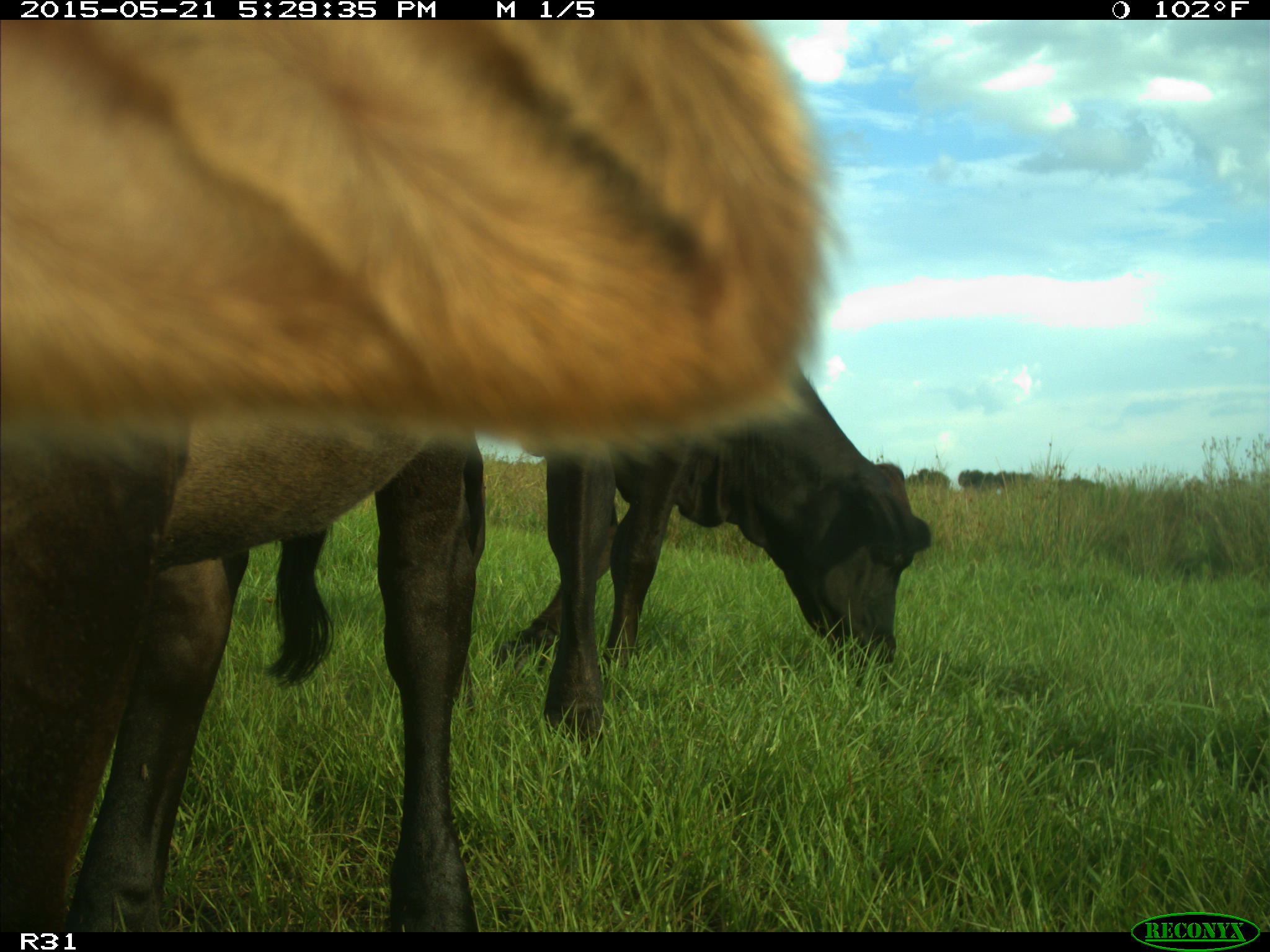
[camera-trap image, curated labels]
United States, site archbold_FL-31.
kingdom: Animalia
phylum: Chordata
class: Mammalia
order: Artiodactyla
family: Bovidae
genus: Bos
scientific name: Bos taurus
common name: domestic cow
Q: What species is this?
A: Bos taurus (domestic cow).